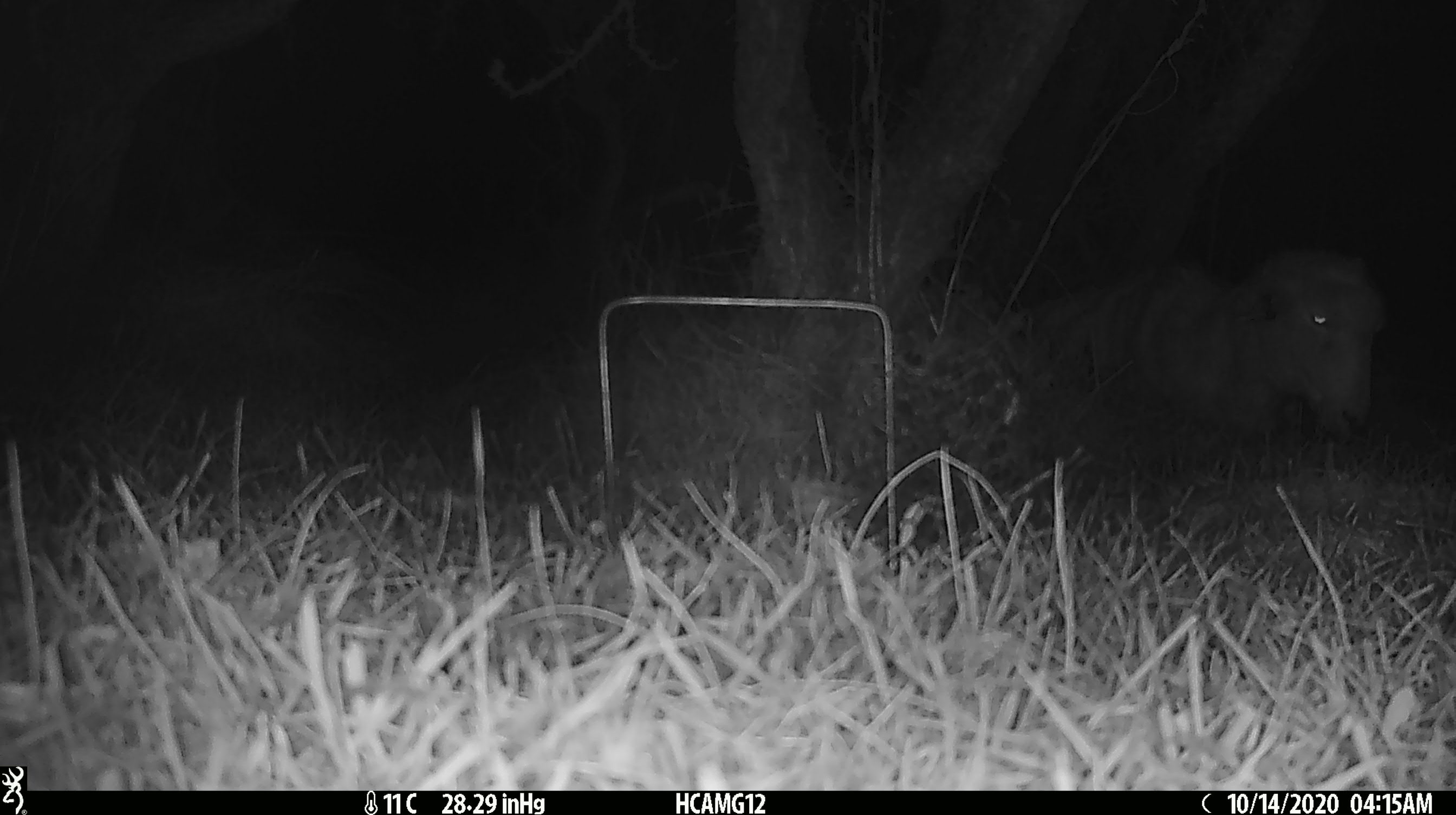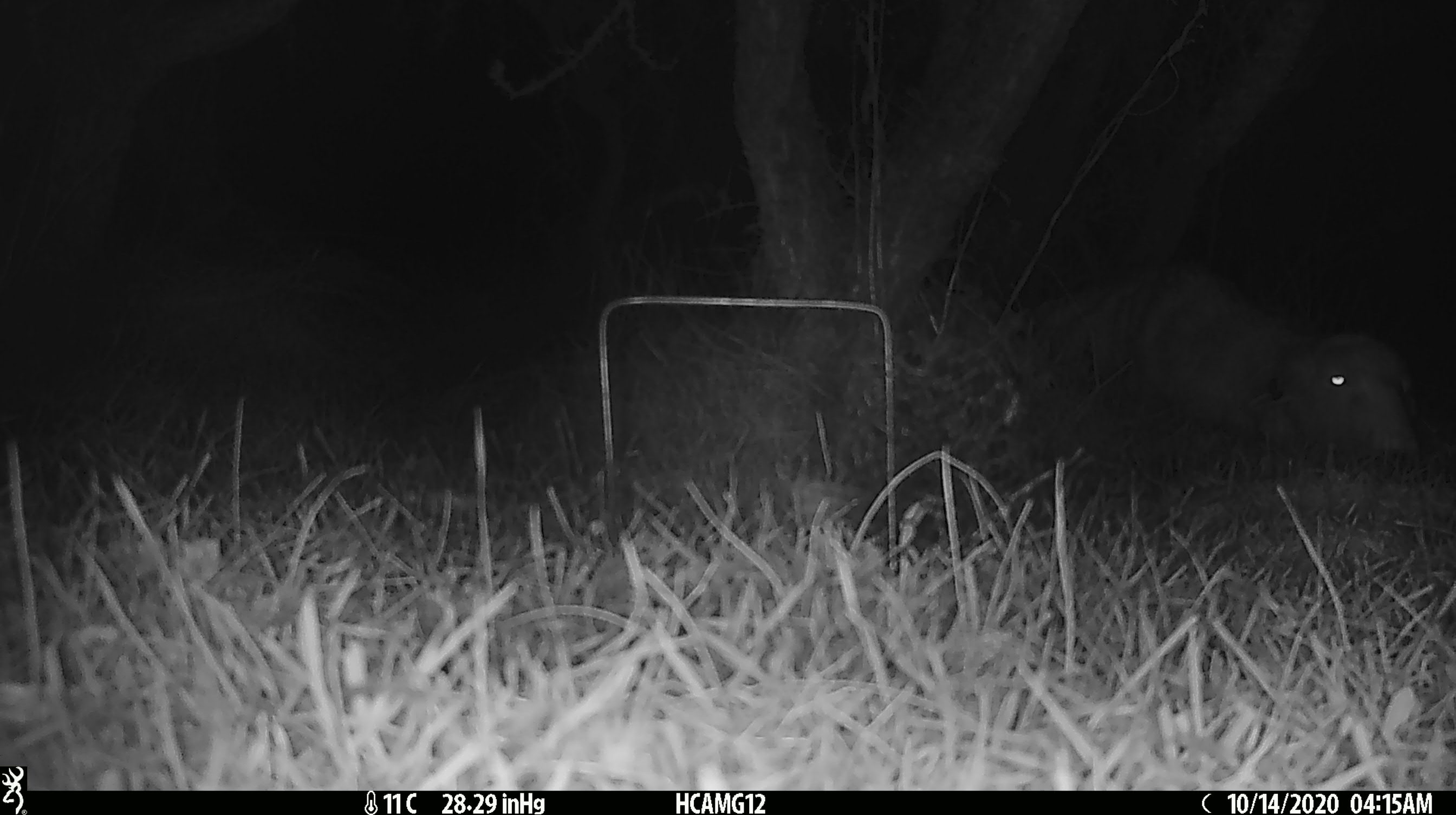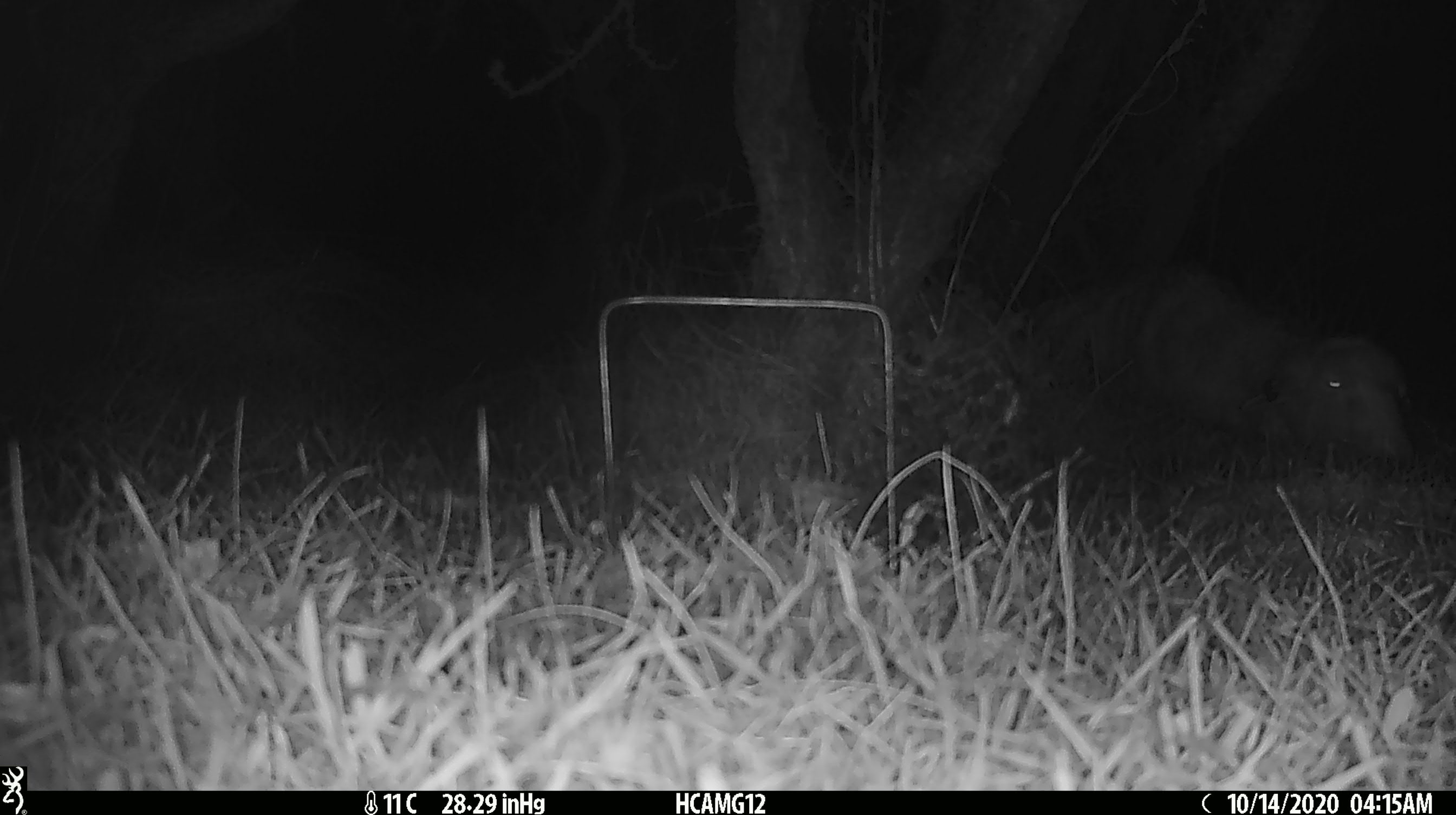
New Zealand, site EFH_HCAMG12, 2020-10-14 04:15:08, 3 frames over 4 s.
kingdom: Animalia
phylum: Chordata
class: Mammalia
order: Artiodactyla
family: Bovidae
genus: Ovis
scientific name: Ovis aries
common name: domestic sheep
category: sheep